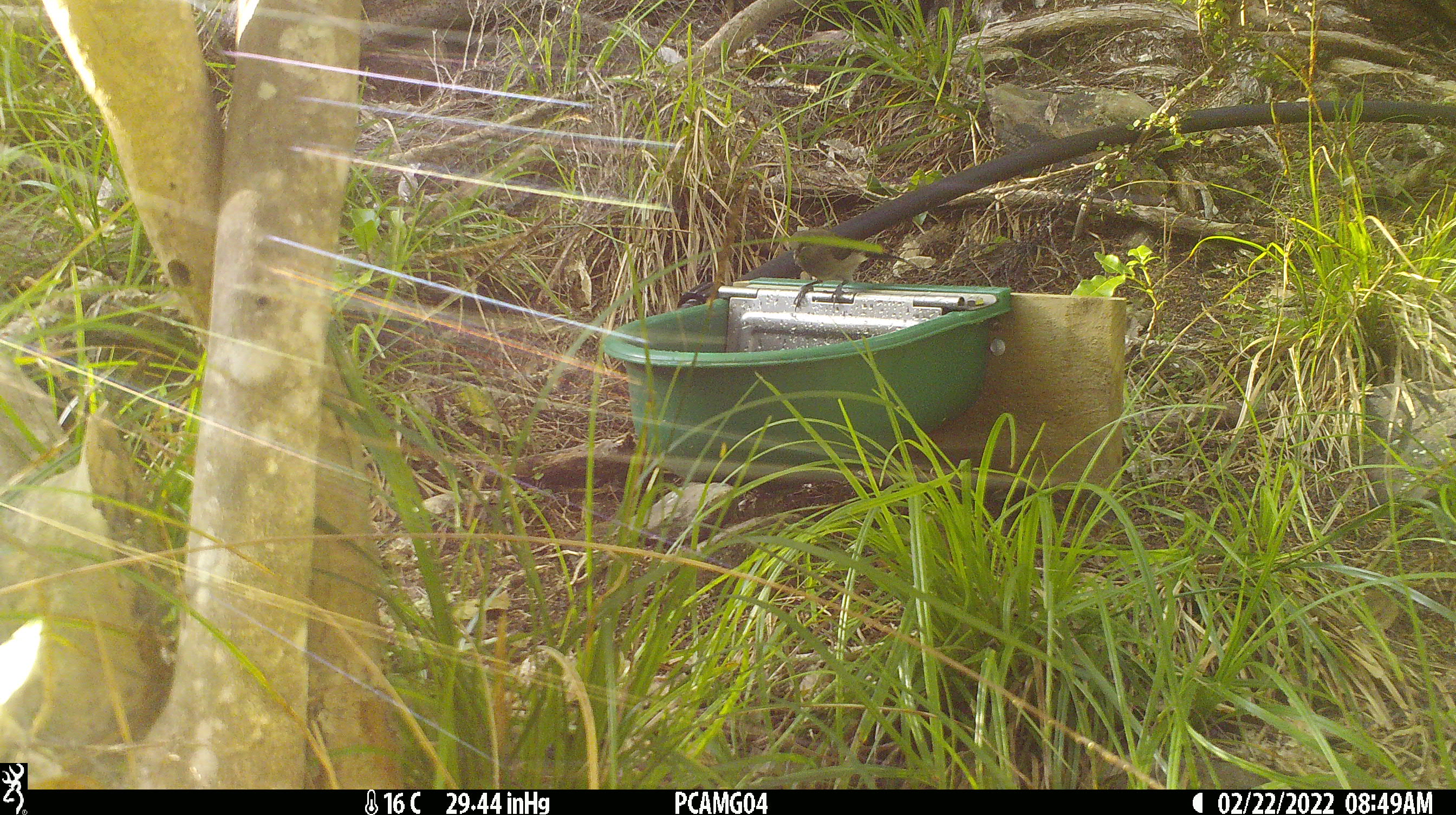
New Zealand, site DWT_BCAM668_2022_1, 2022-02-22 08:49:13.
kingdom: Animalia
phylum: Chordata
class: Aves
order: Passeriformes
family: Meliphagidae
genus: Anthornis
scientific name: Anthornis melanura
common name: new zealand bellbird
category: bellbird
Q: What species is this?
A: Bellbird (new zealand bellbird) (Anthornis melanura).